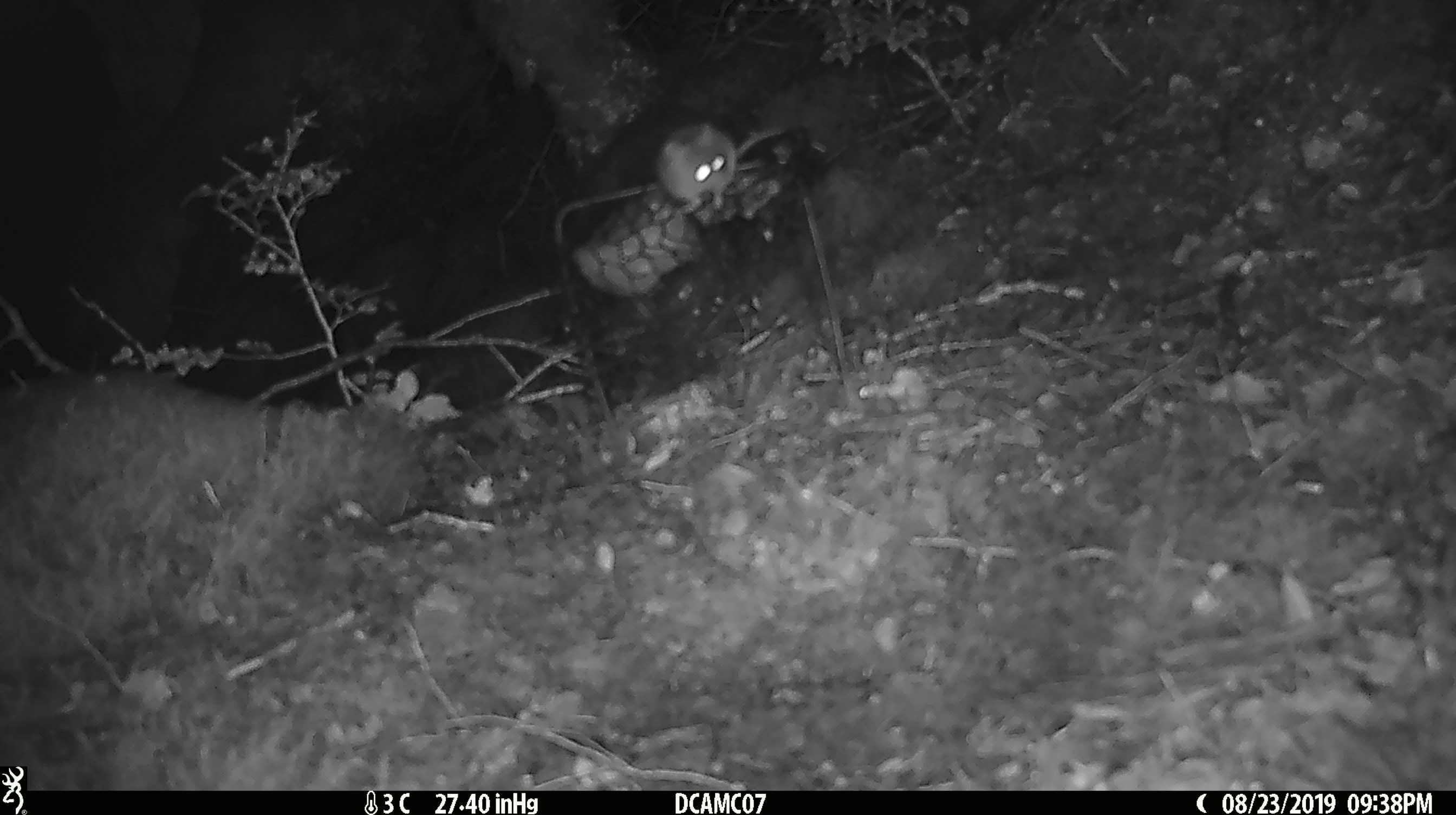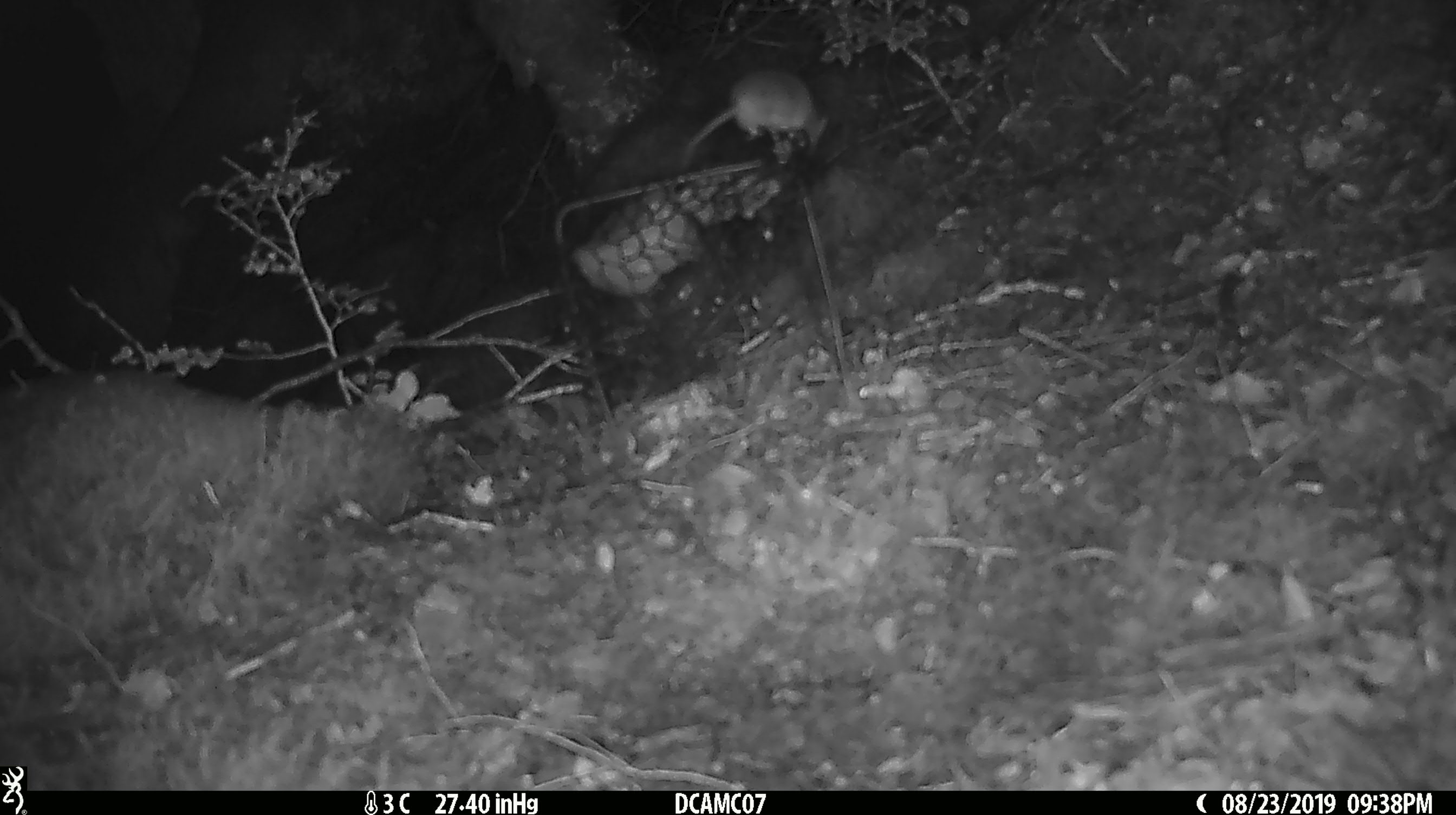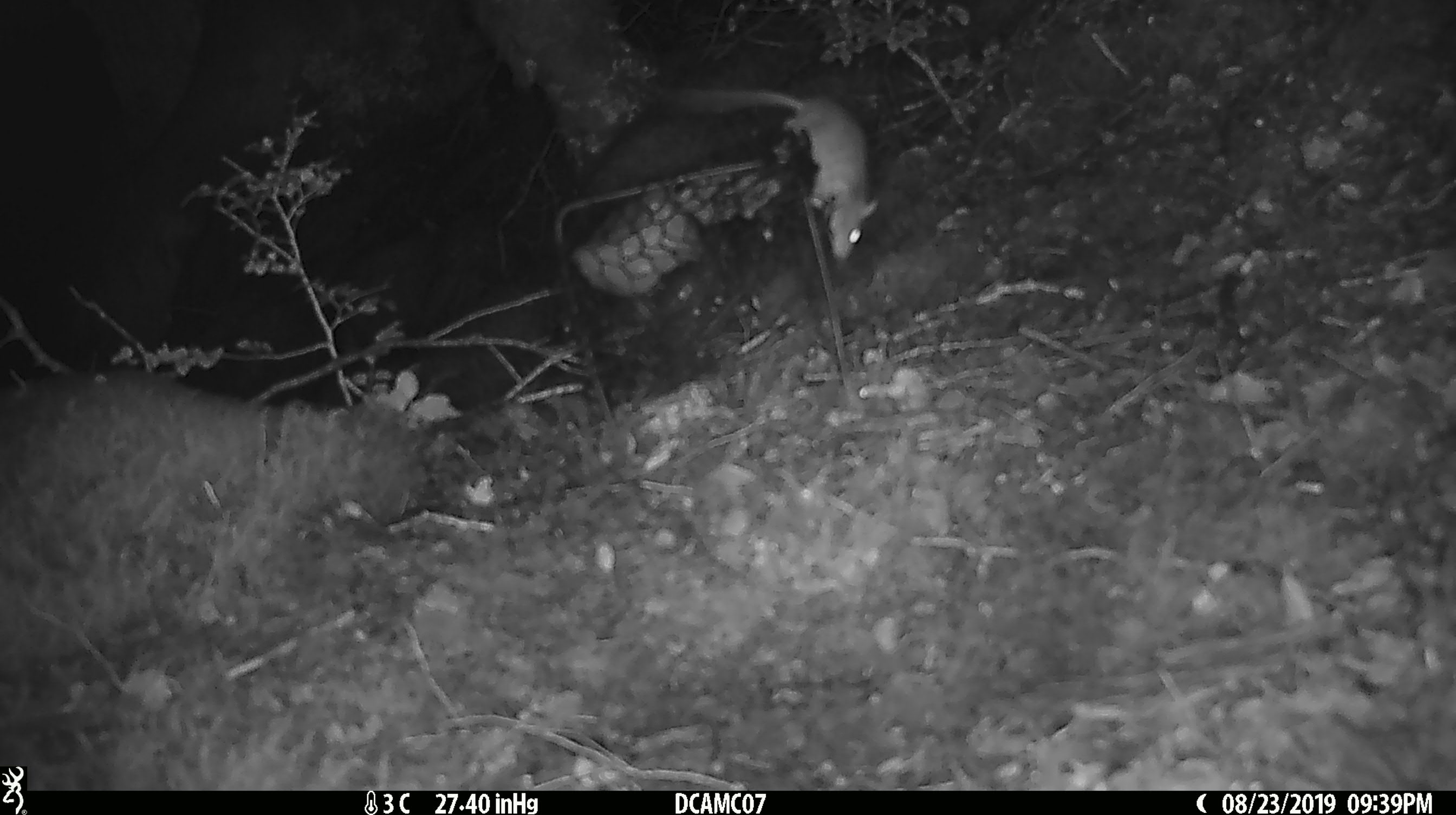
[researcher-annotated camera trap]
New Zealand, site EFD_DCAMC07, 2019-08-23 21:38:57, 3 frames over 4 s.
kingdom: Animalia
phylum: Chordata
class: Mammalia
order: Rodentia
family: Muridae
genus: Mus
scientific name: Mus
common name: mouse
Mouse (Mus).